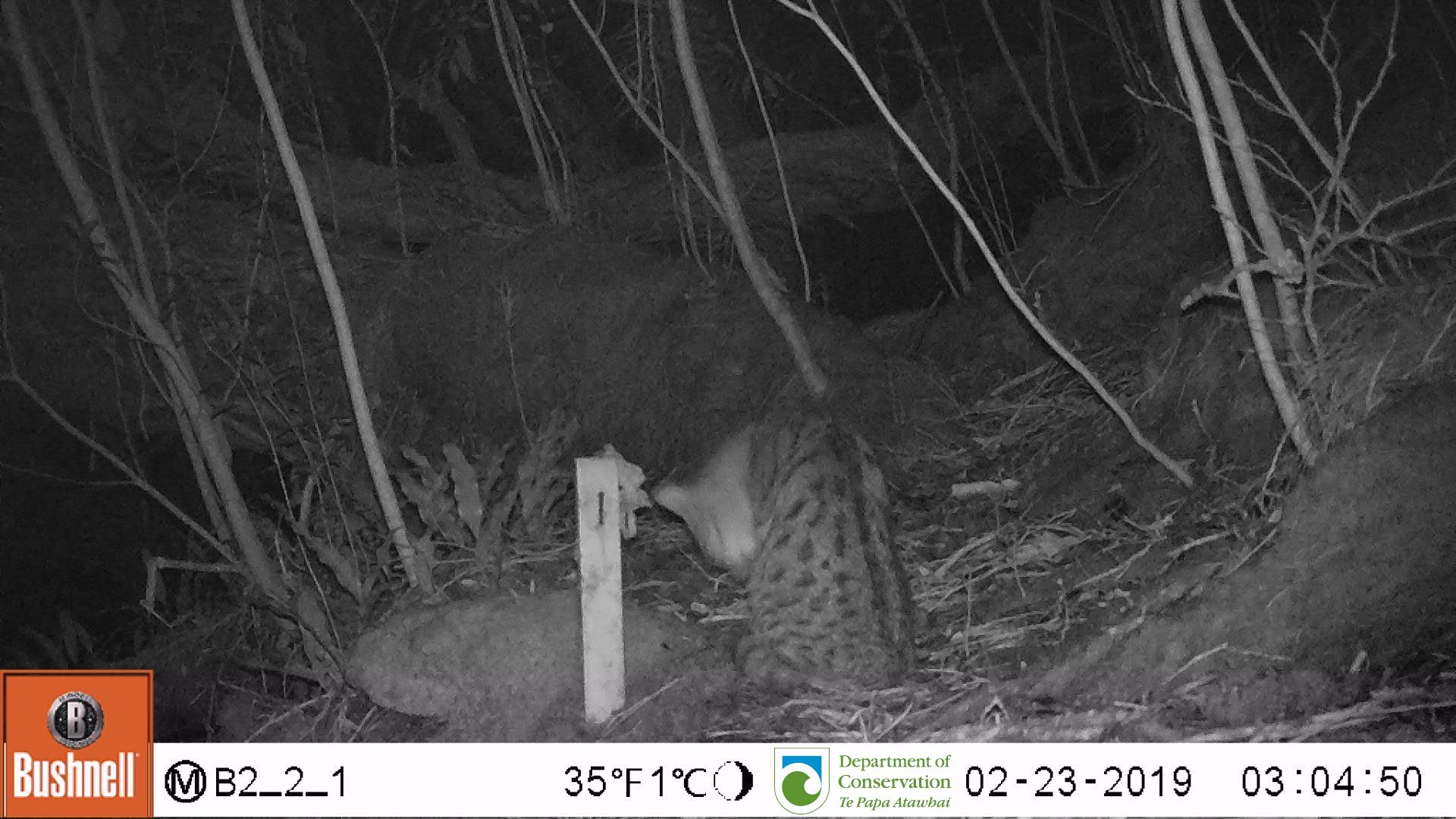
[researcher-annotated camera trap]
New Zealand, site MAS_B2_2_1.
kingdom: Animalia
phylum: Chordata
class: Mammalia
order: Carnivora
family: Felidae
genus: Felis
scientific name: Felis catus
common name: domestic cat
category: cat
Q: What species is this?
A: Cat (domestic cat) (Felis catus).